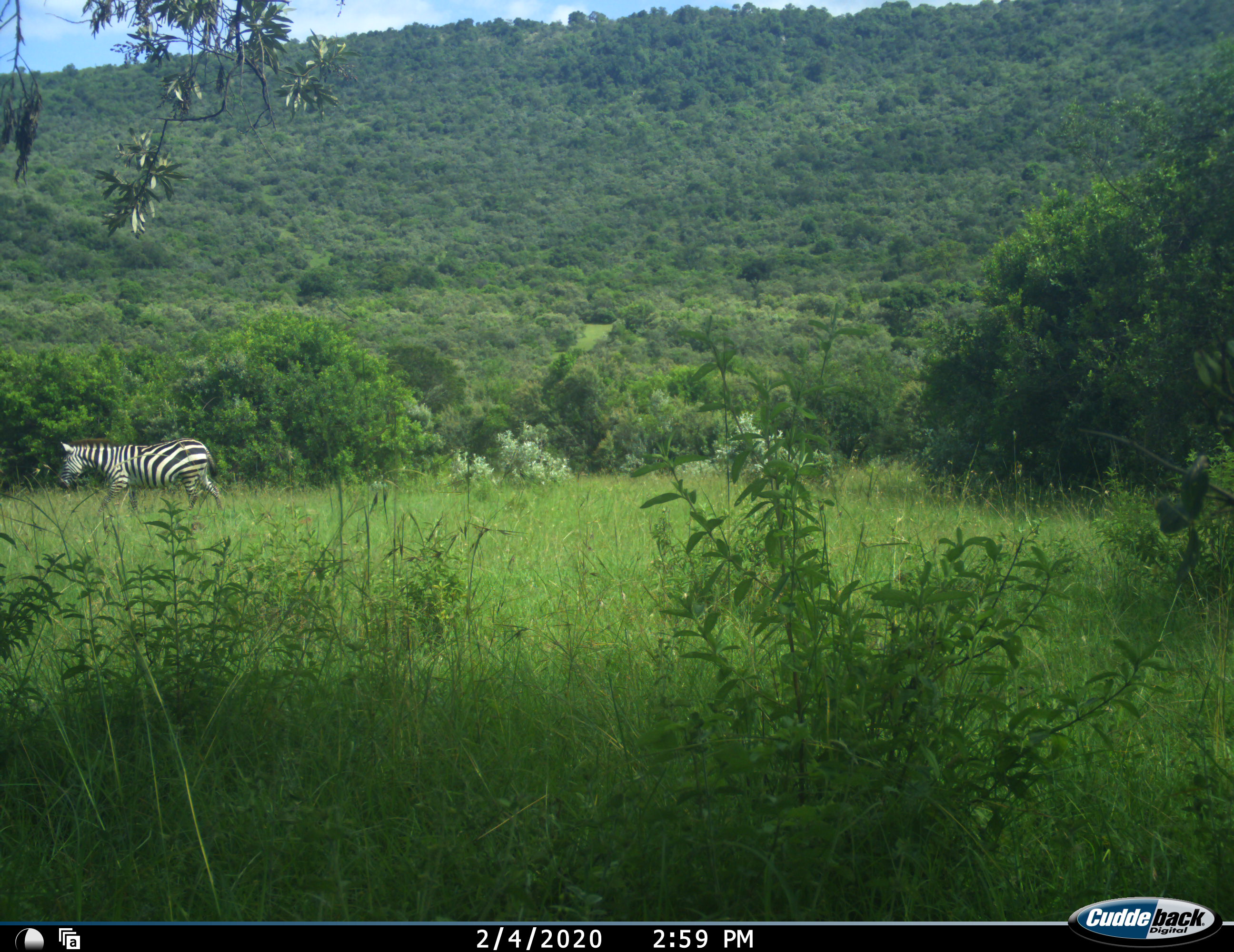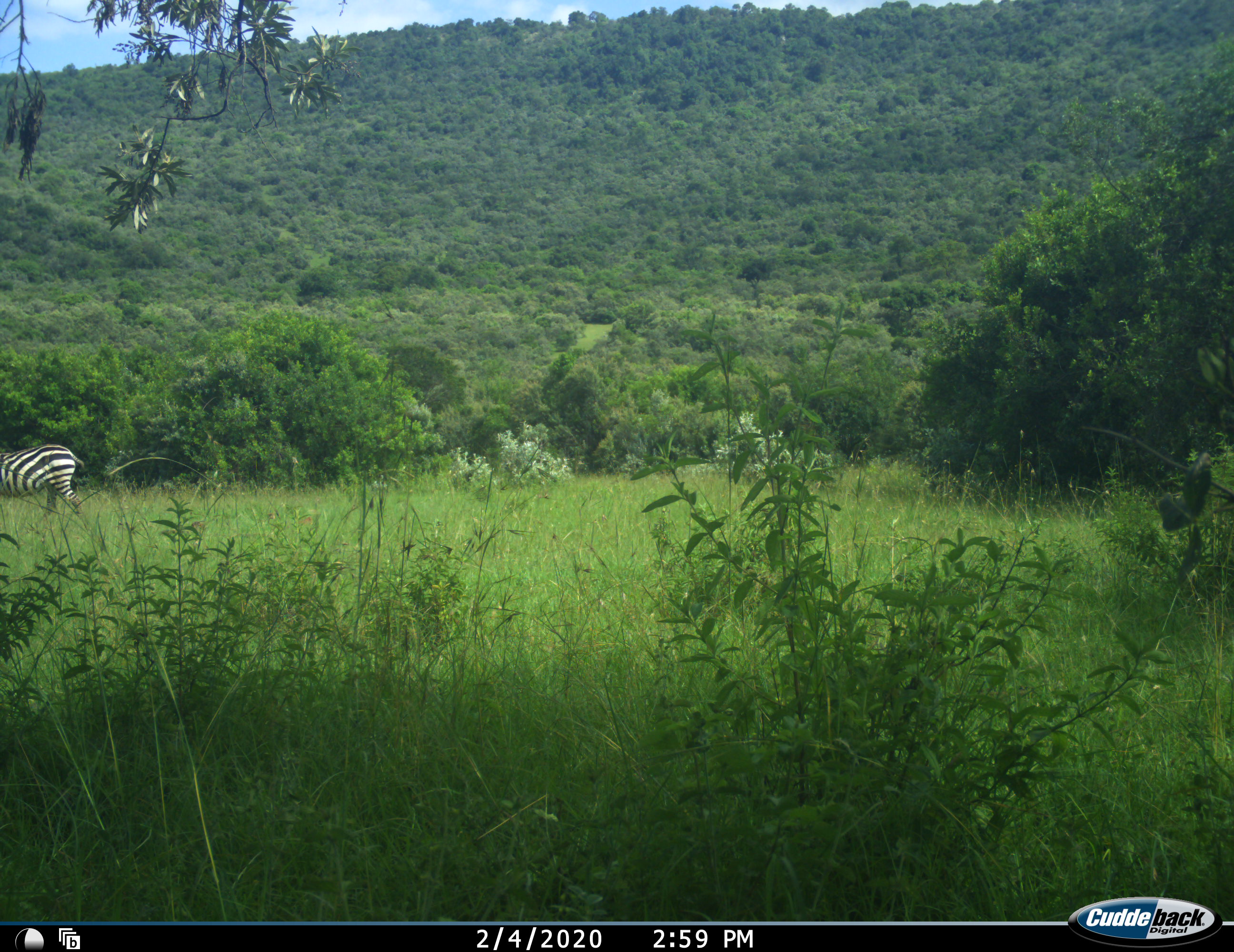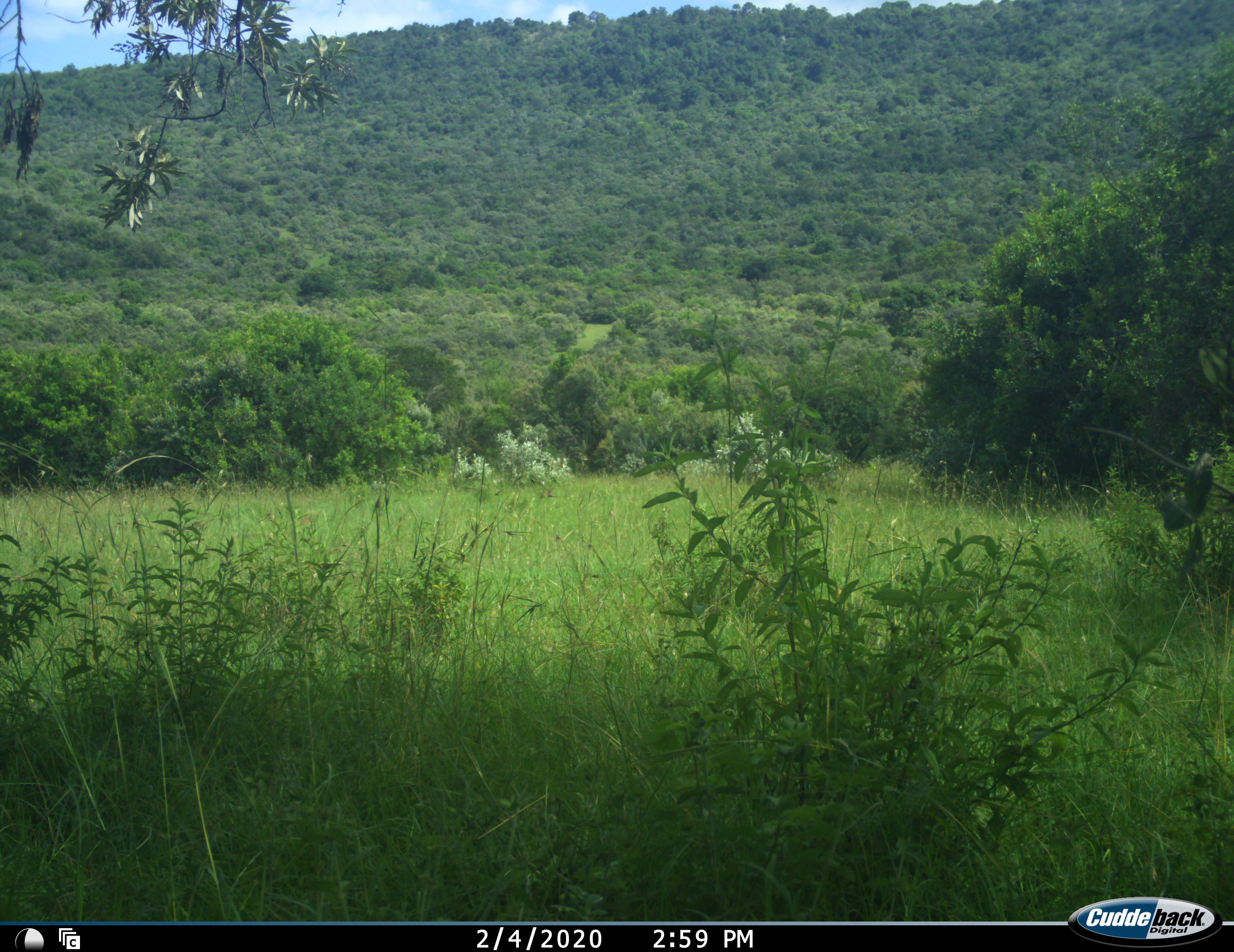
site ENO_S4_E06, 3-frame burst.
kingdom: Animalia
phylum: Chordata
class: Mammalia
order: Perissodactyla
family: Equidae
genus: Equus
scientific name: Equus quagga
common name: plains zebra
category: zebraplains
Zebraplains (plains zebra) (Equus quagga), count 1. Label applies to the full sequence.